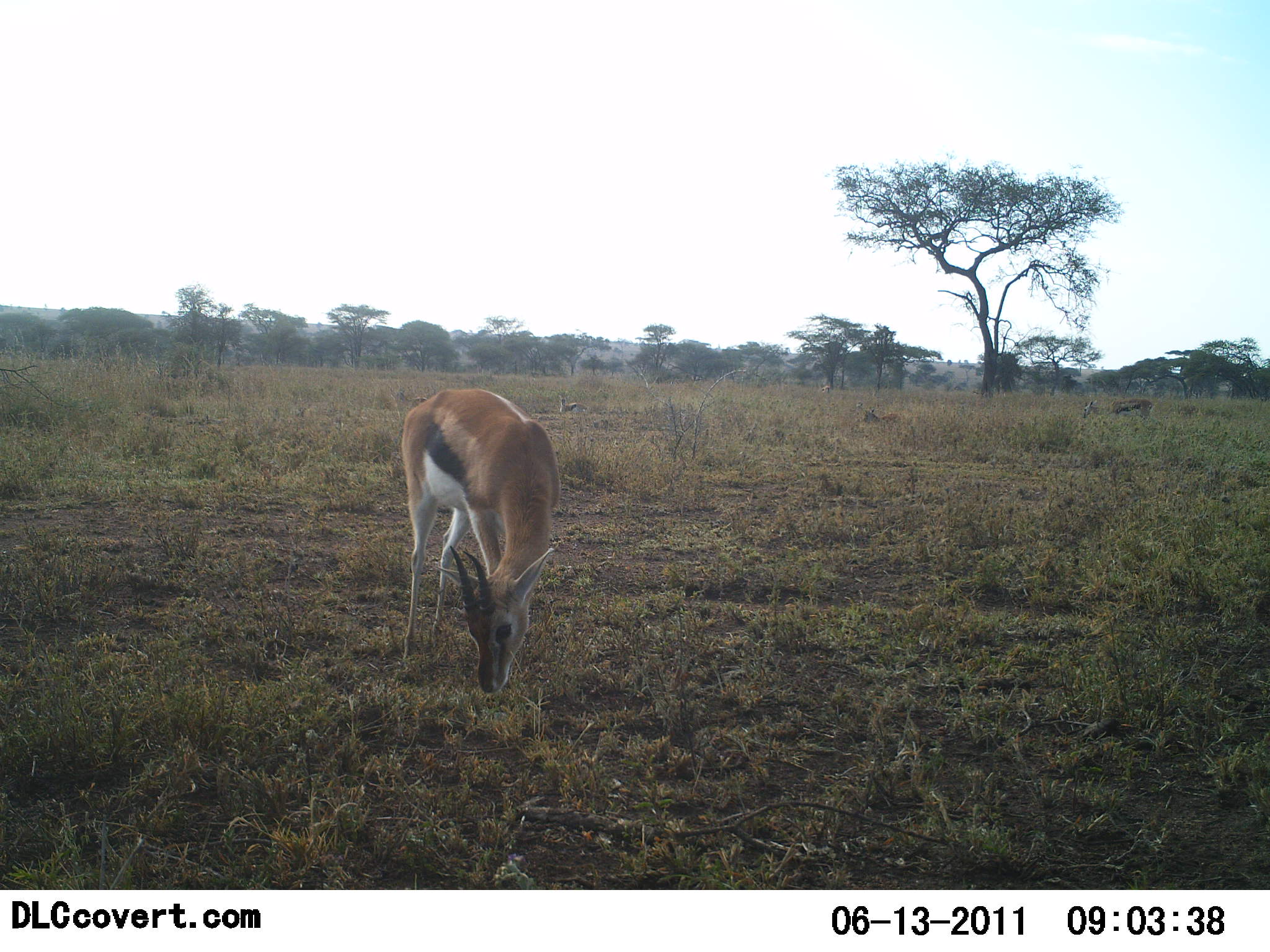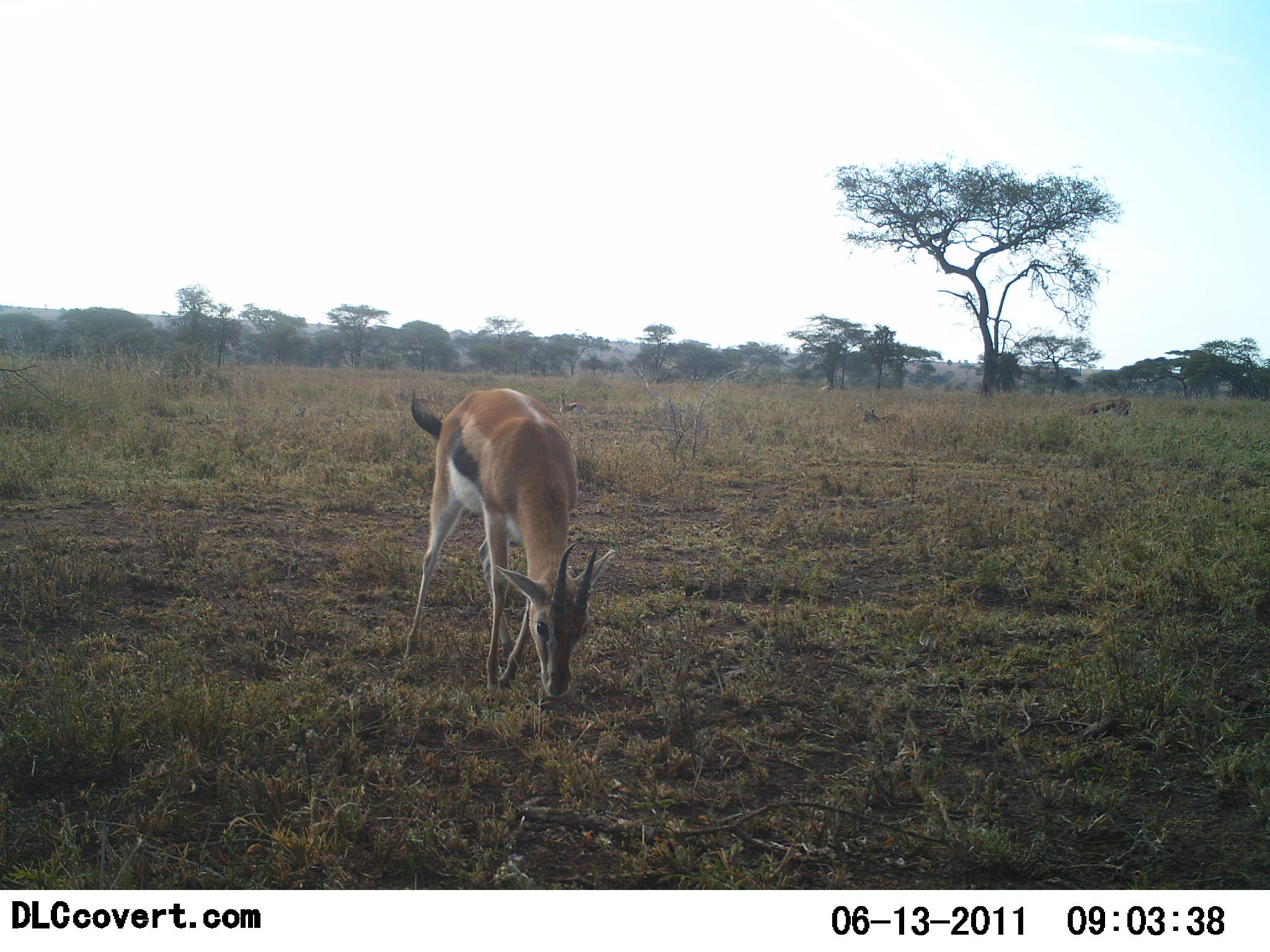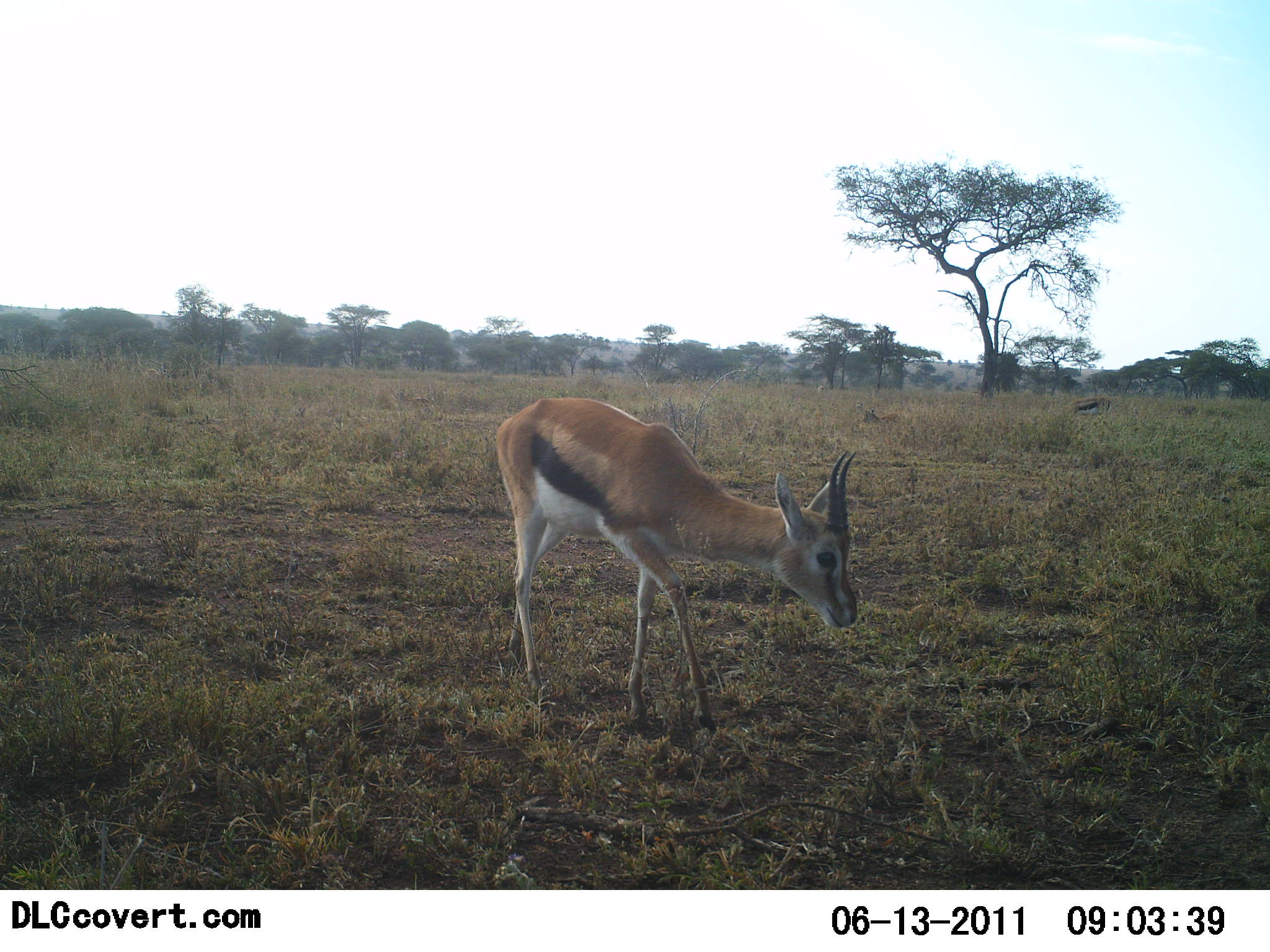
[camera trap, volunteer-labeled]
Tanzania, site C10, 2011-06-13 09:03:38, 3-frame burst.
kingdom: Animalia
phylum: Chordata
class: Mammalia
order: Artiodactyla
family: Bovidae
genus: Eudorcas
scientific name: Eudorcas thomsonii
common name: thomson's gazelle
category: gazellethomsons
Gazellethomsons (thomson's gazelle) (Eudorcas thomsonii), count 2. Behavior (volunteer vote fractions): standing 25%, resting 0%, moving 67%, interacting 0%. Young present (vote fraction): 0%. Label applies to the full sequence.